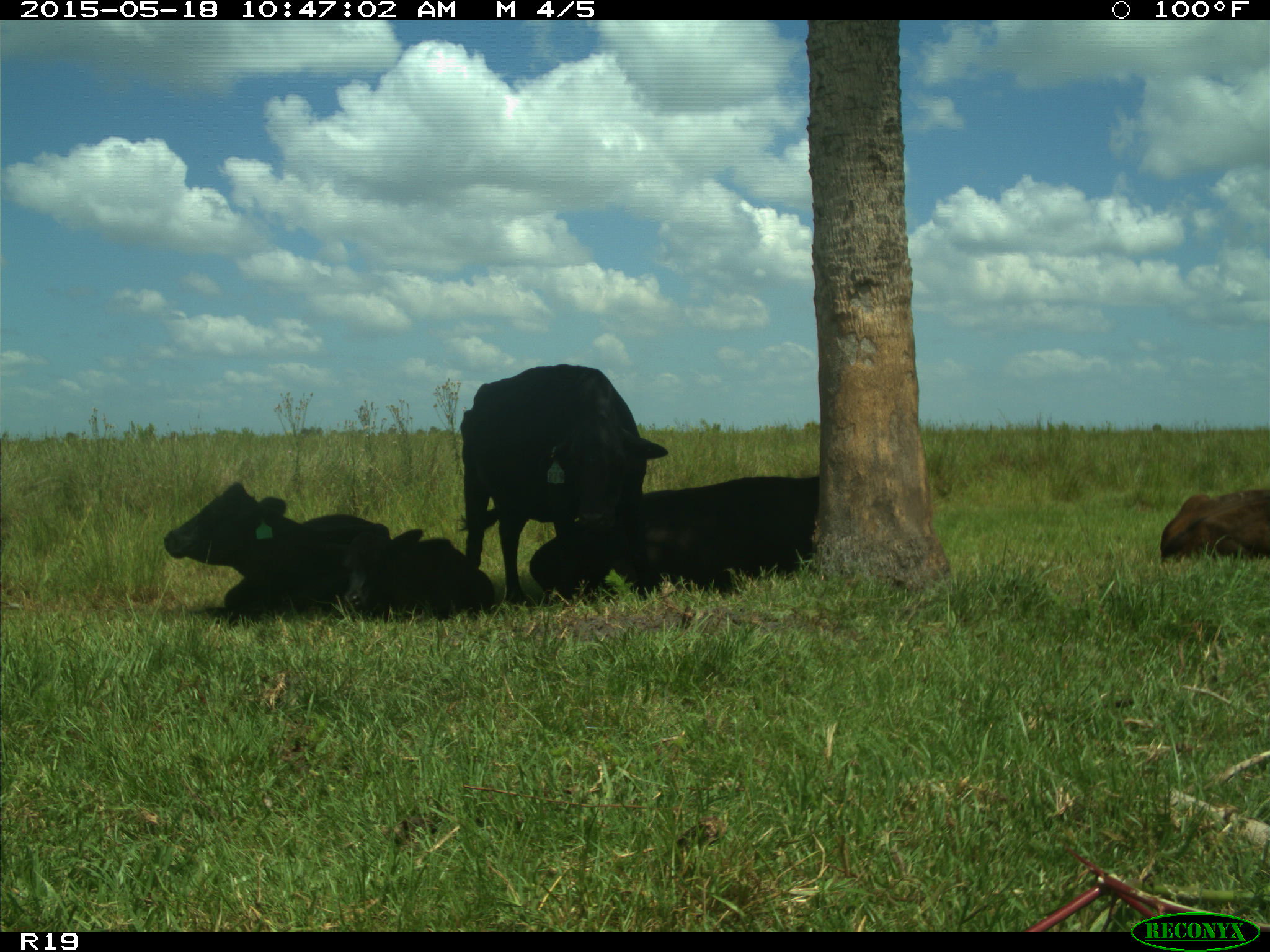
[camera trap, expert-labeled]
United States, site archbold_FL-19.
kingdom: Animalia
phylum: Chordata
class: Mammalia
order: Artiodactyla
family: Bovidae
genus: Bos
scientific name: Bos taurus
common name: domestic cow